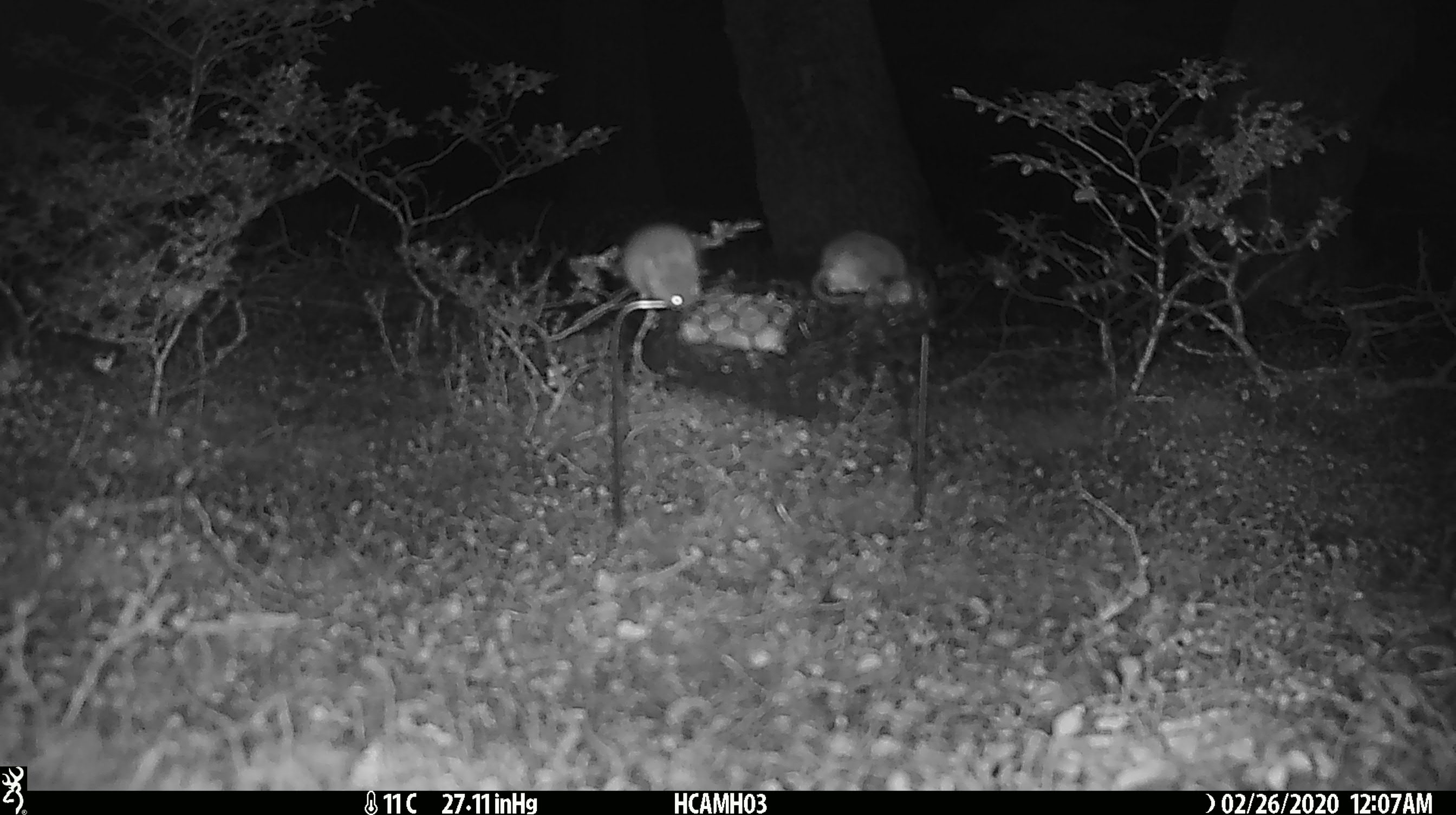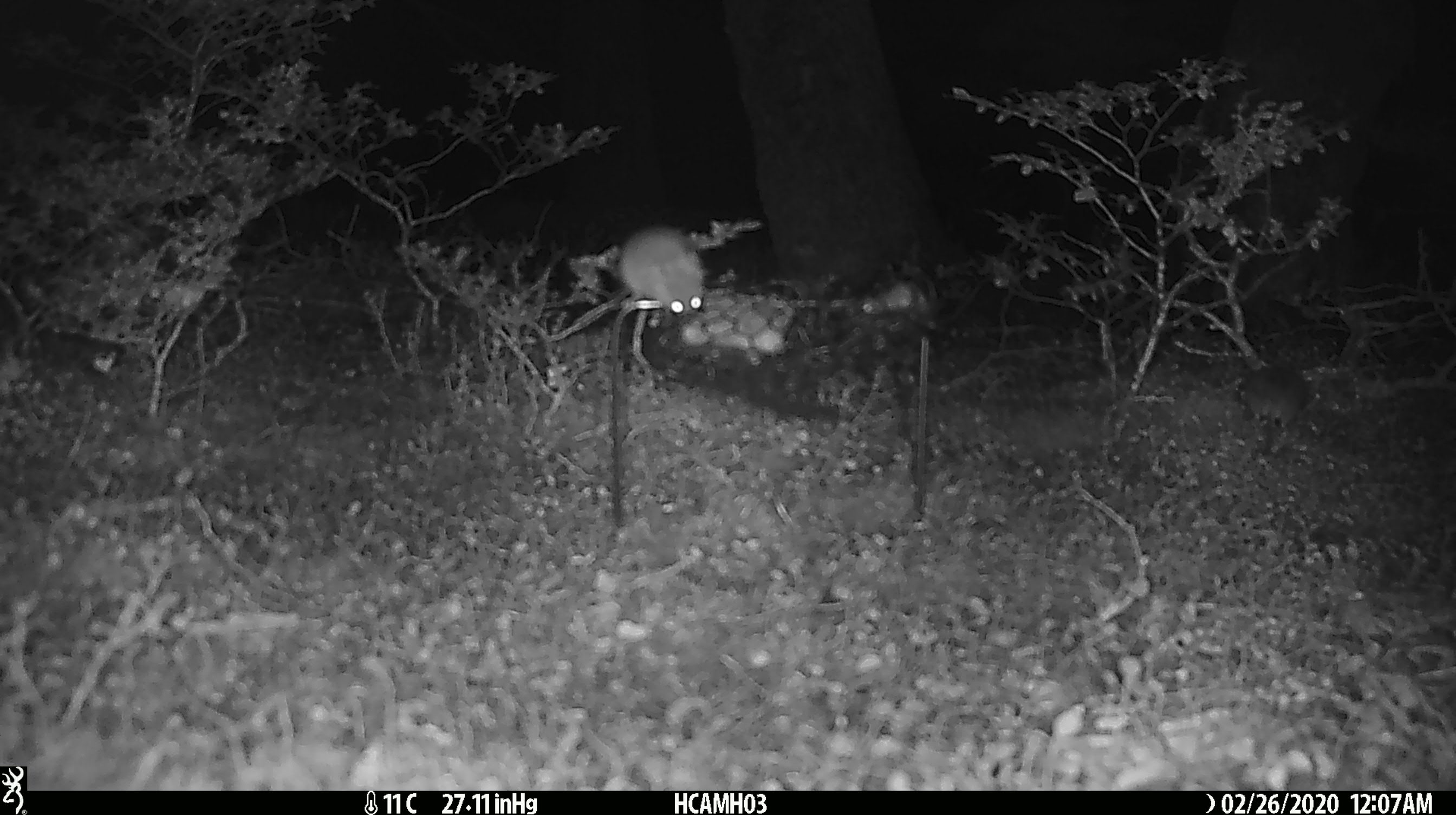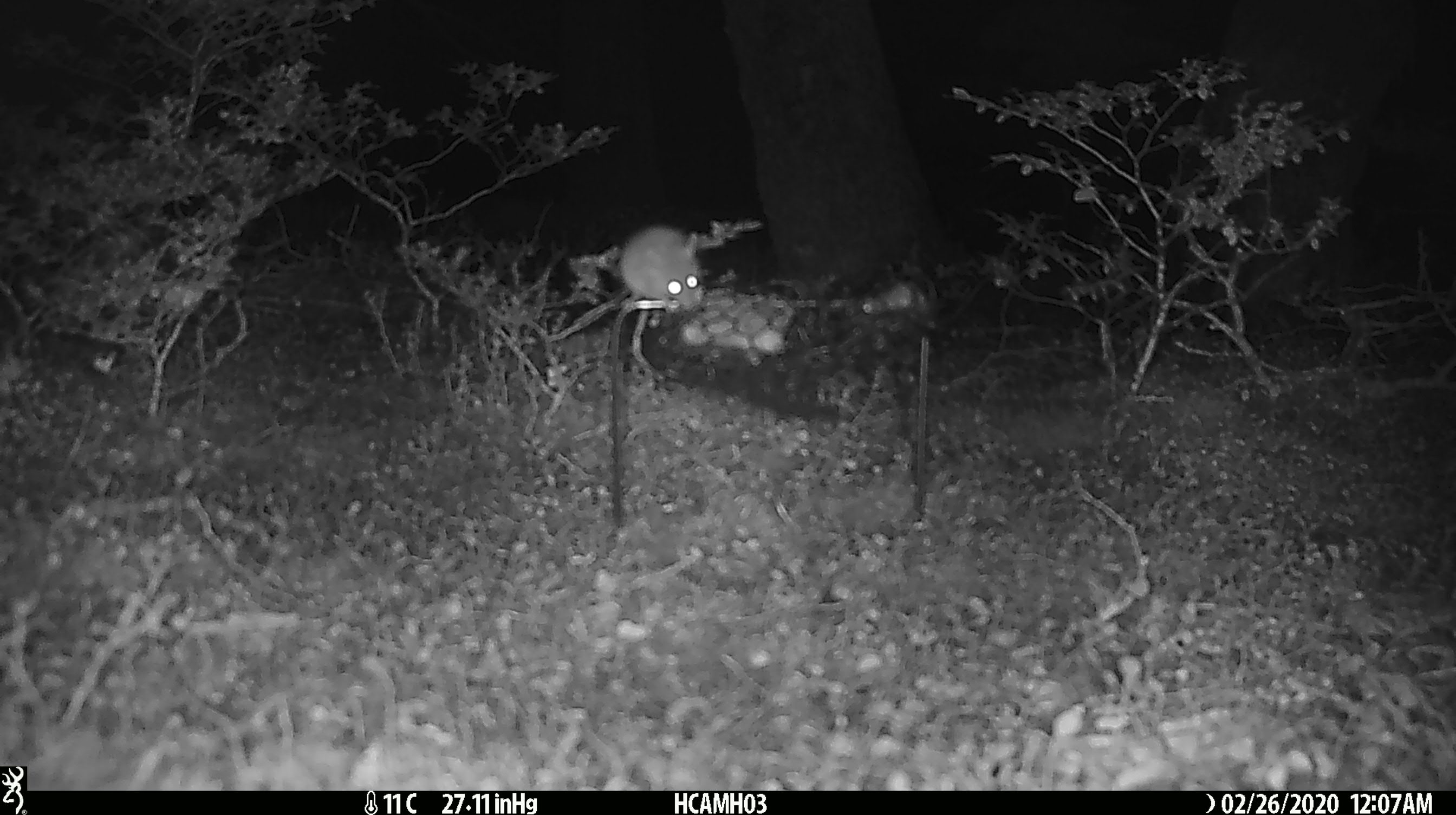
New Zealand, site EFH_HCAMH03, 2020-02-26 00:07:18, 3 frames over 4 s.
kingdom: Animalia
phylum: Chordata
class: Mammalia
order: Rodentia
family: Muridae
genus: Mus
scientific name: Mus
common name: mouse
Mouse (Mus).